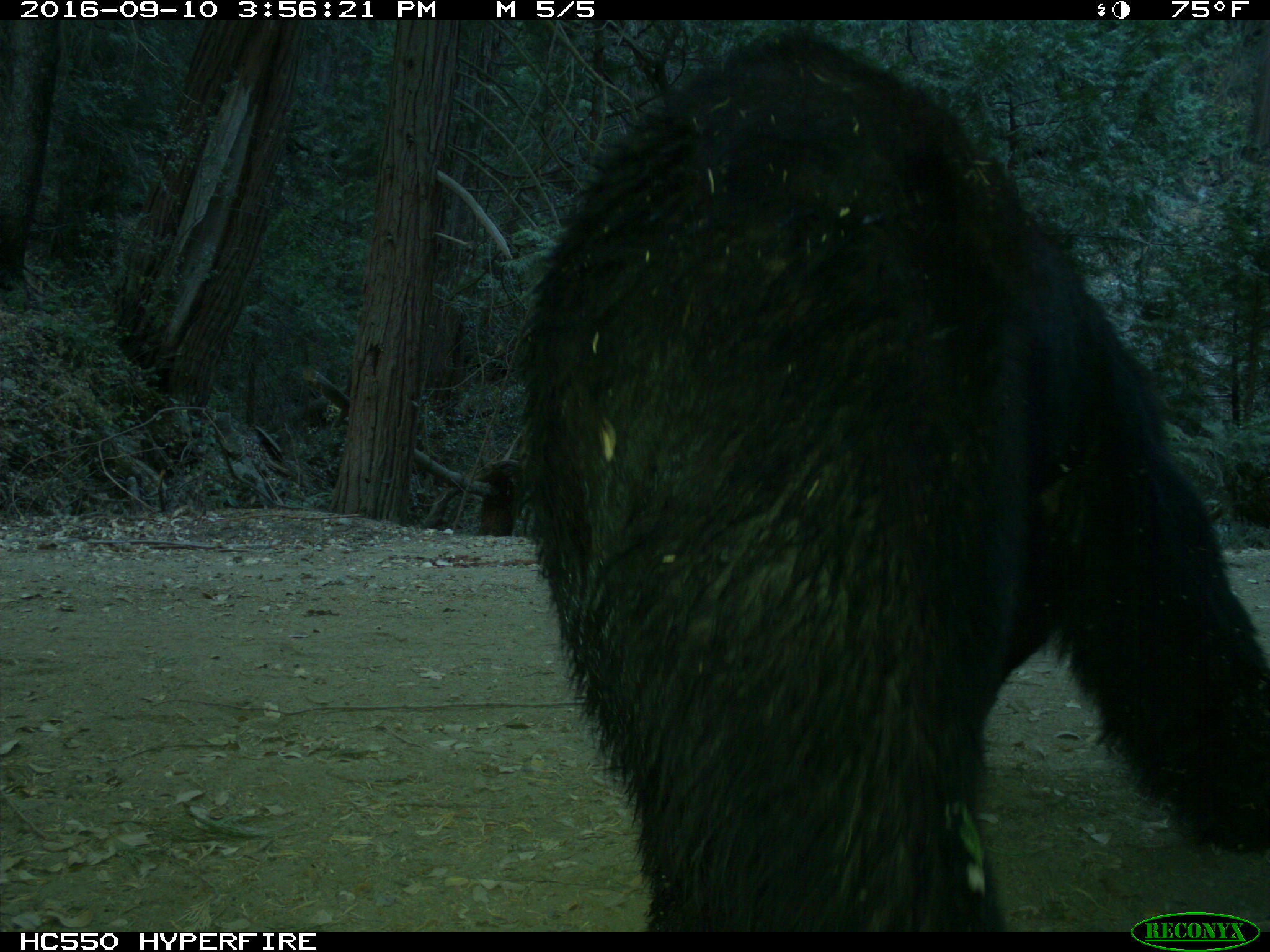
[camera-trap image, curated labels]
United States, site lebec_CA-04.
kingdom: Animalia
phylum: Chordata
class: Mammalia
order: Carnivora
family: Ursidae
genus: Ursus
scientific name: Ursus americanus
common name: american black bear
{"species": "Ursus americanus (american black bear)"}